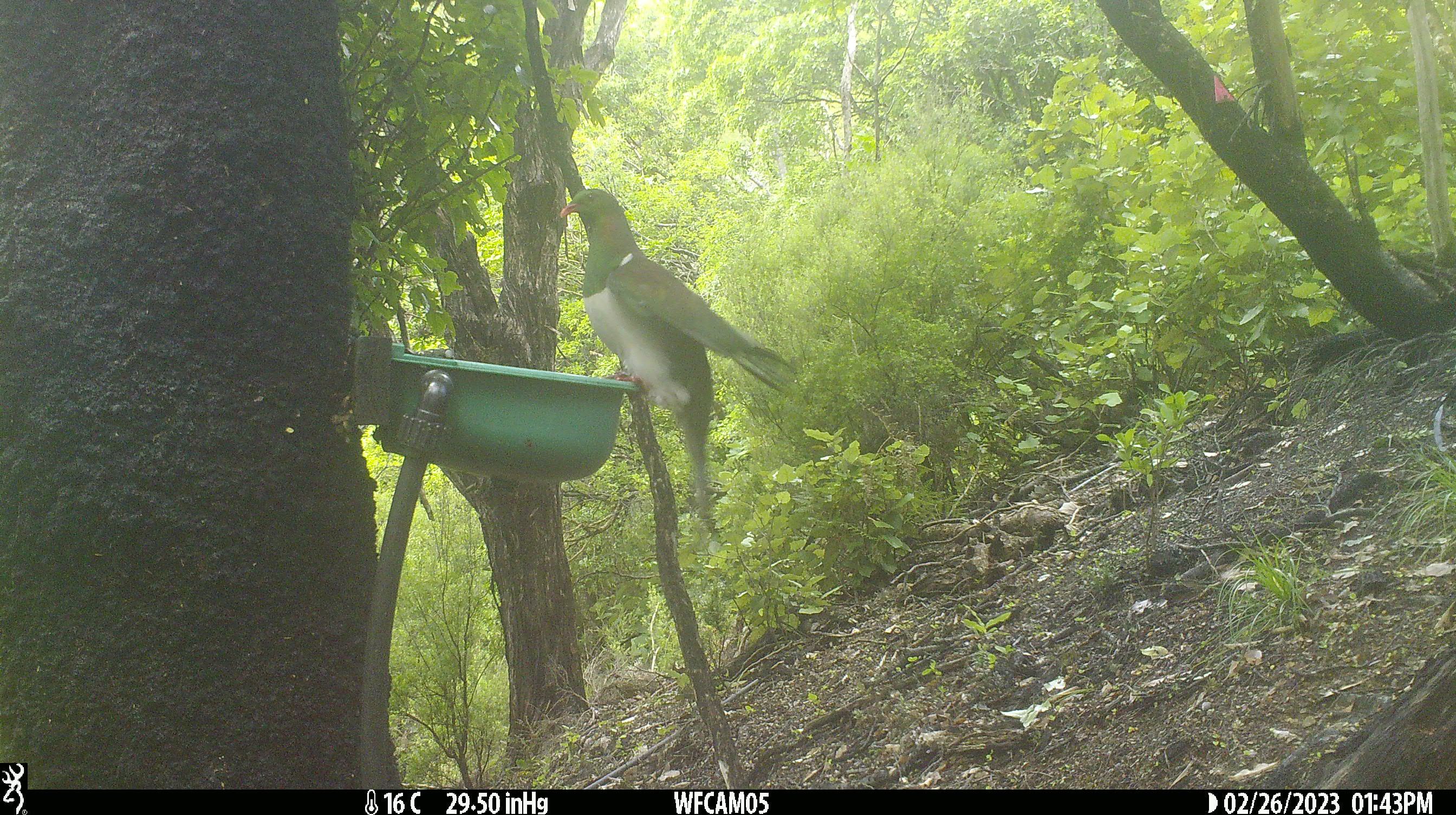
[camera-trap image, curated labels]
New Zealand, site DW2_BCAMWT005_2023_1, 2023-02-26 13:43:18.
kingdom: Animalia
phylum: Chordata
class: Aves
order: Columbiformes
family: Columbidae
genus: Hemiphaga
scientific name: Hemiphaga novaeseelandiae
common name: new zealand pigeon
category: kereru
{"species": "kereru (new zealand pigeon) (Hemiphaga novaeseelandiae)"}